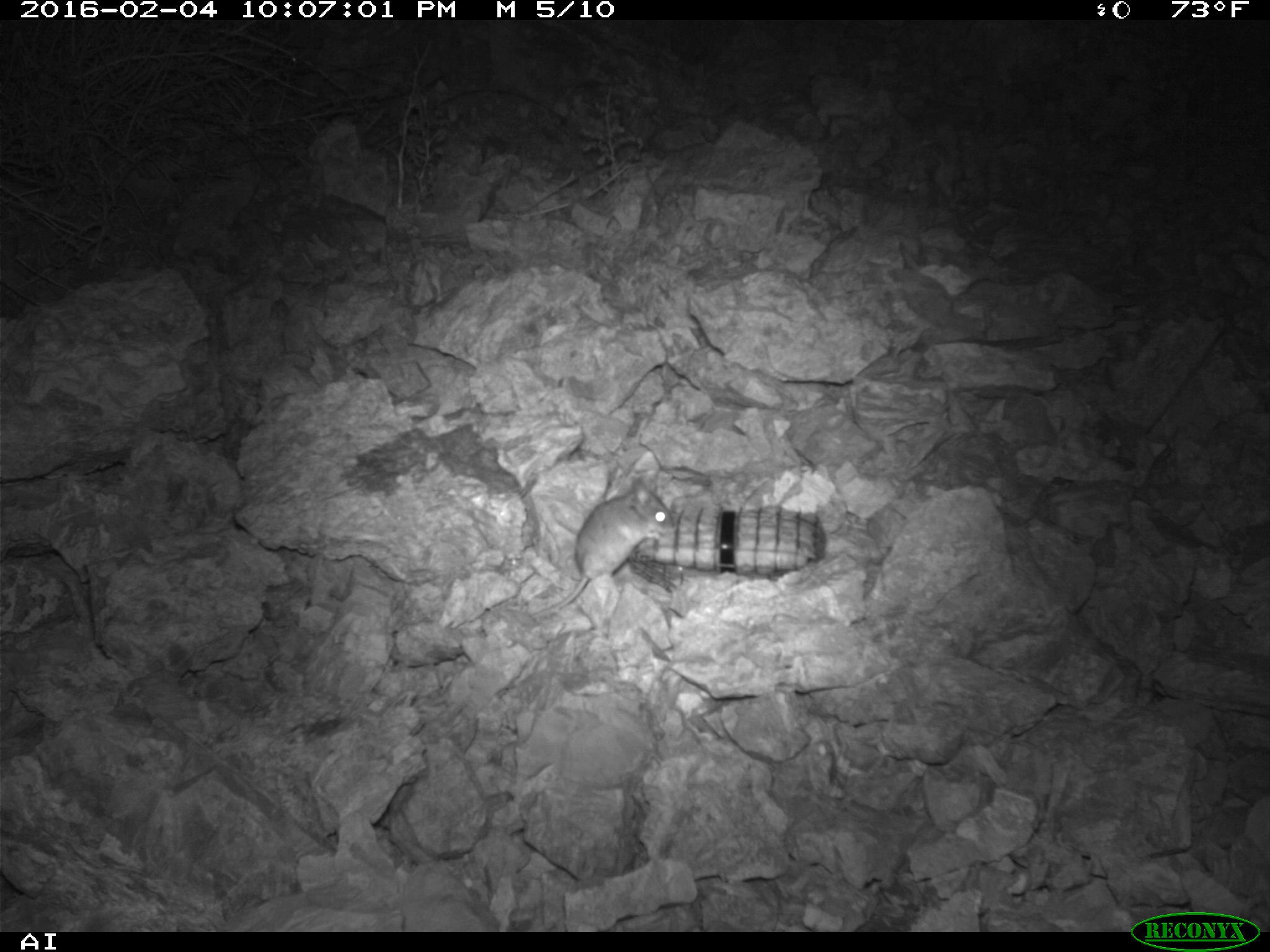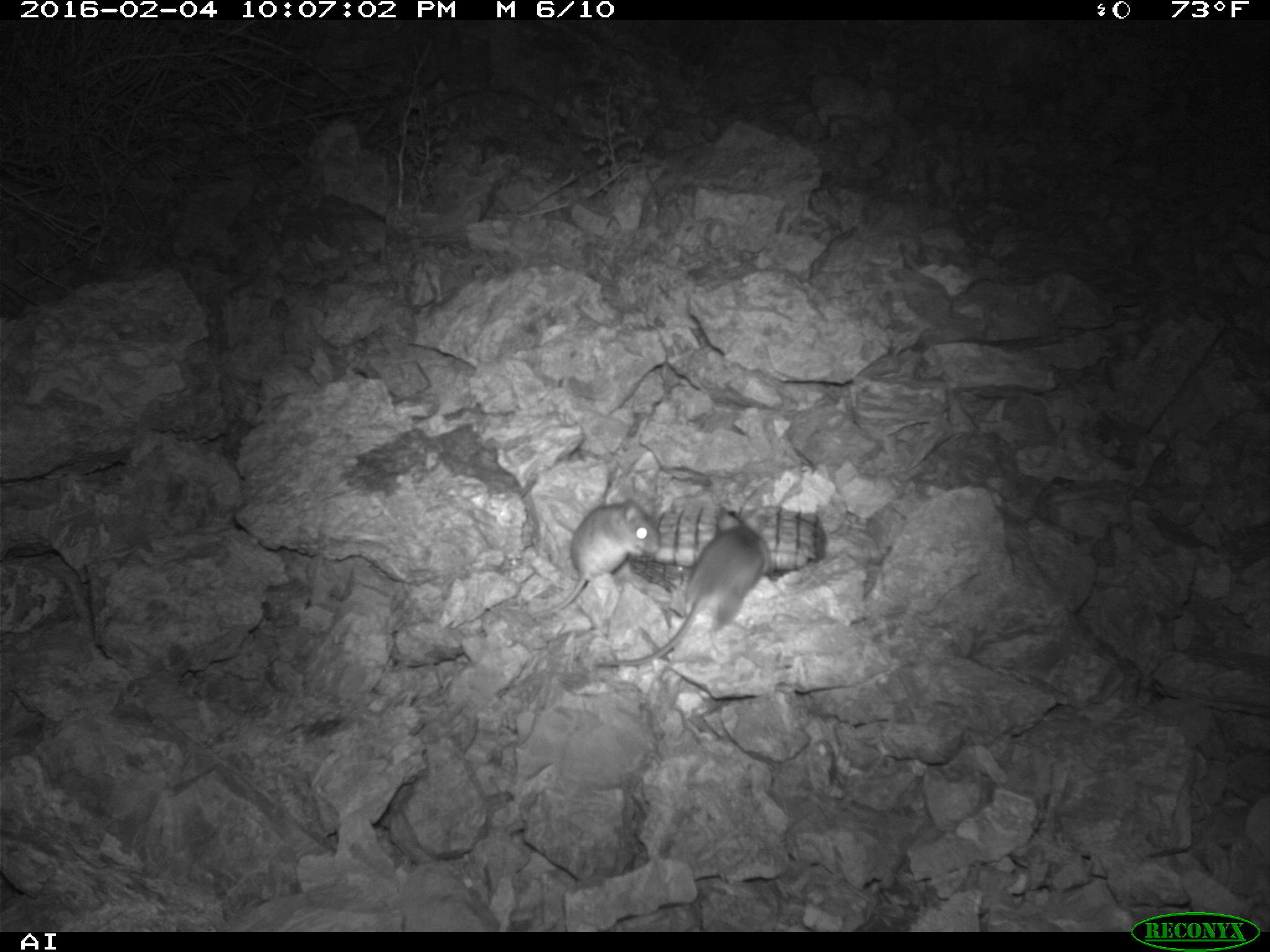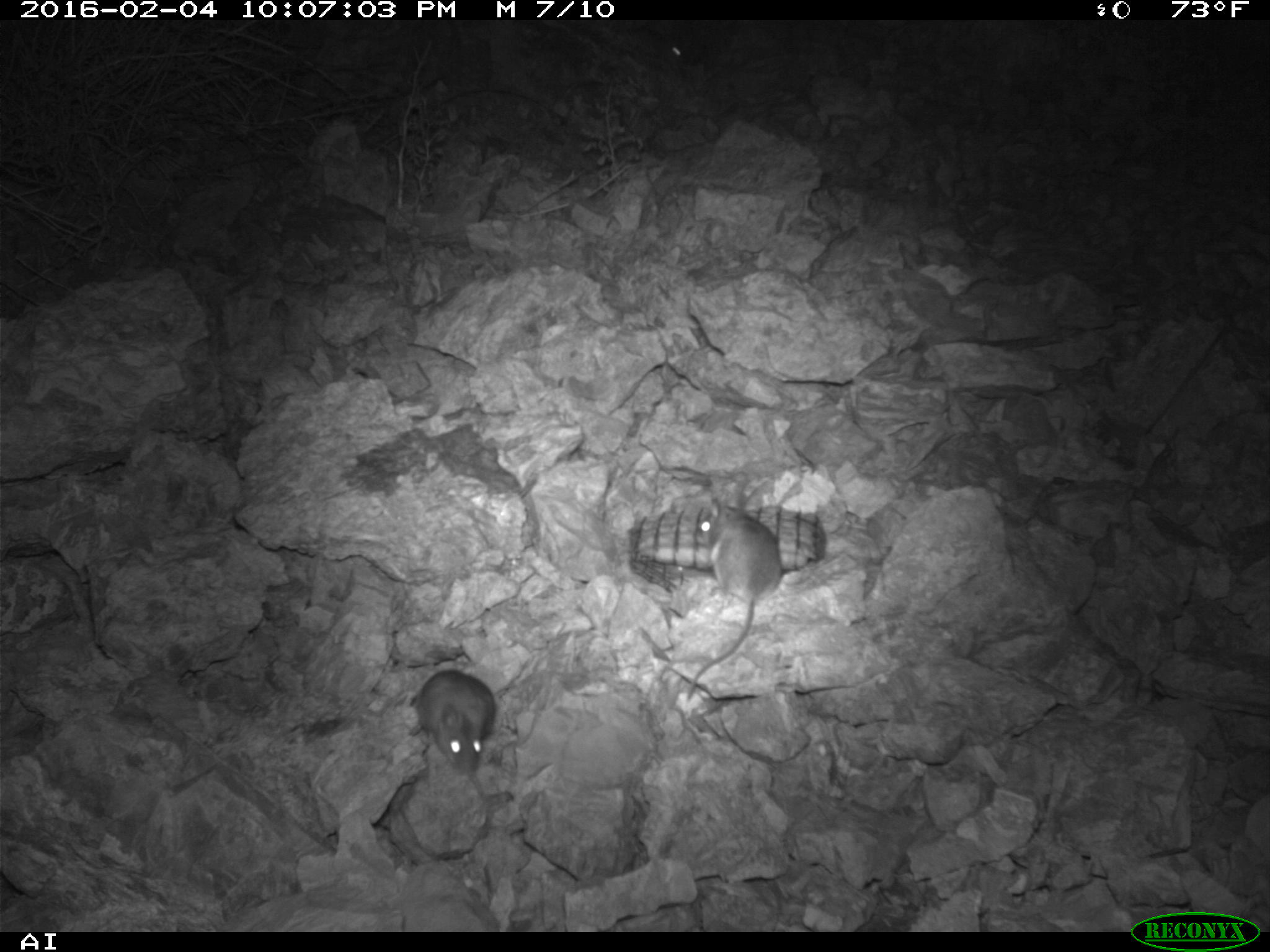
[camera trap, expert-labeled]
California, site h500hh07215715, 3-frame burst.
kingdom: Animalia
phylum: Chordata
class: Mammalia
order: Rodentia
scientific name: Rodentia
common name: rodent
Rodent (Rodentia).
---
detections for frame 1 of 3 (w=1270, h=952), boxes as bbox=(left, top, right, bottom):
rodent: bbox=(531, 478, 672, 618)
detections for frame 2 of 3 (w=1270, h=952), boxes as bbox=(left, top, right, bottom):
rodent: bbox=(592, 503, 773, 667); bbox=(531, 498, 658, 616)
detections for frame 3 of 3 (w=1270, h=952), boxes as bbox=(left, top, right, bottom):
rodent: bbox=(685, 495, 780, 702); bbox=(417, 669, 495, 775)